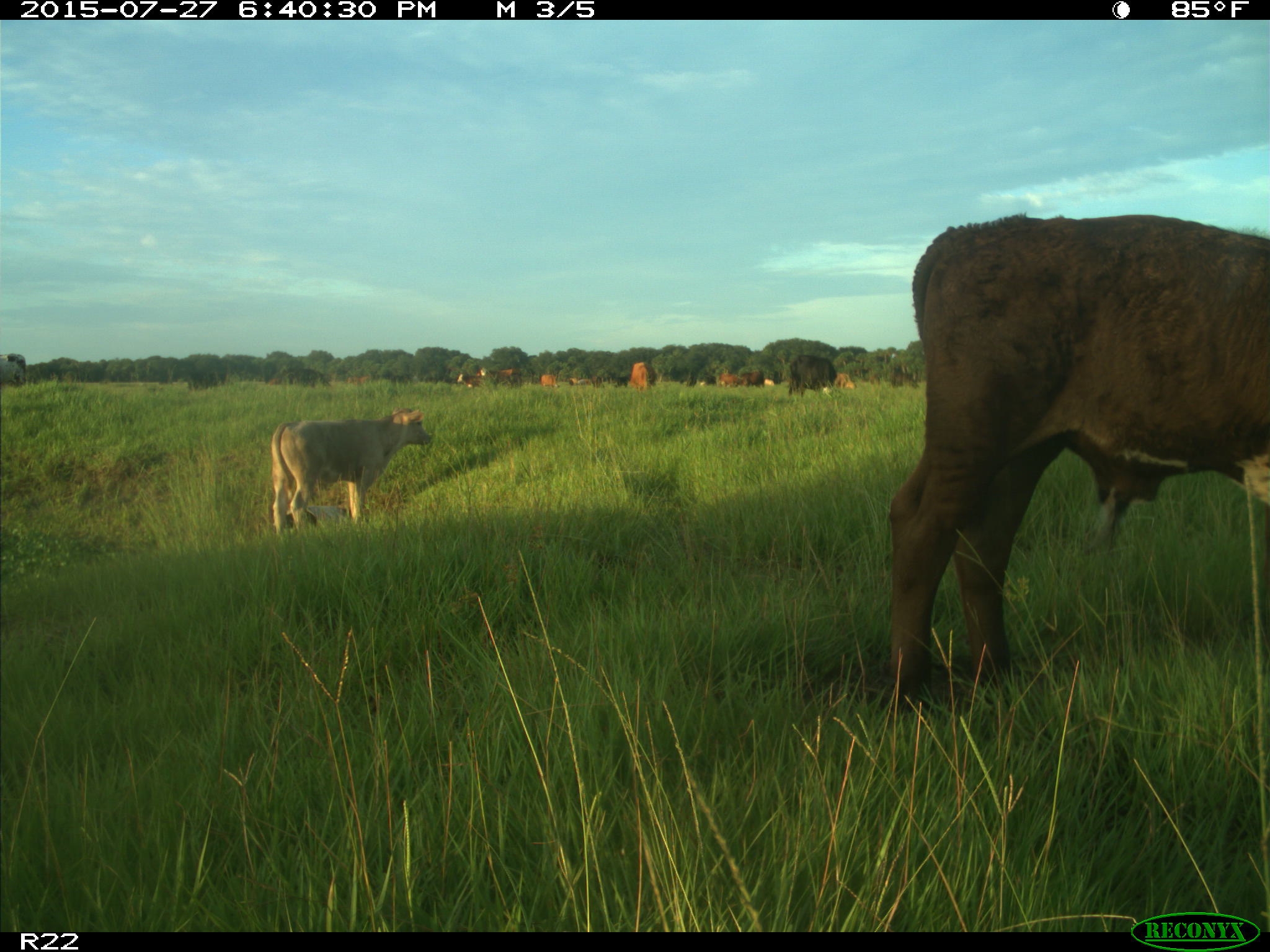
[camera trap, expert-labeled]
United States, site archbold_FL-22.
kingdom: Animalia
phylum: Chordata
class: Mammalia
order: Artiodactyla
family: Bovidae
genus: Bos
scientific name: Bos taurus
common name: domestic cow